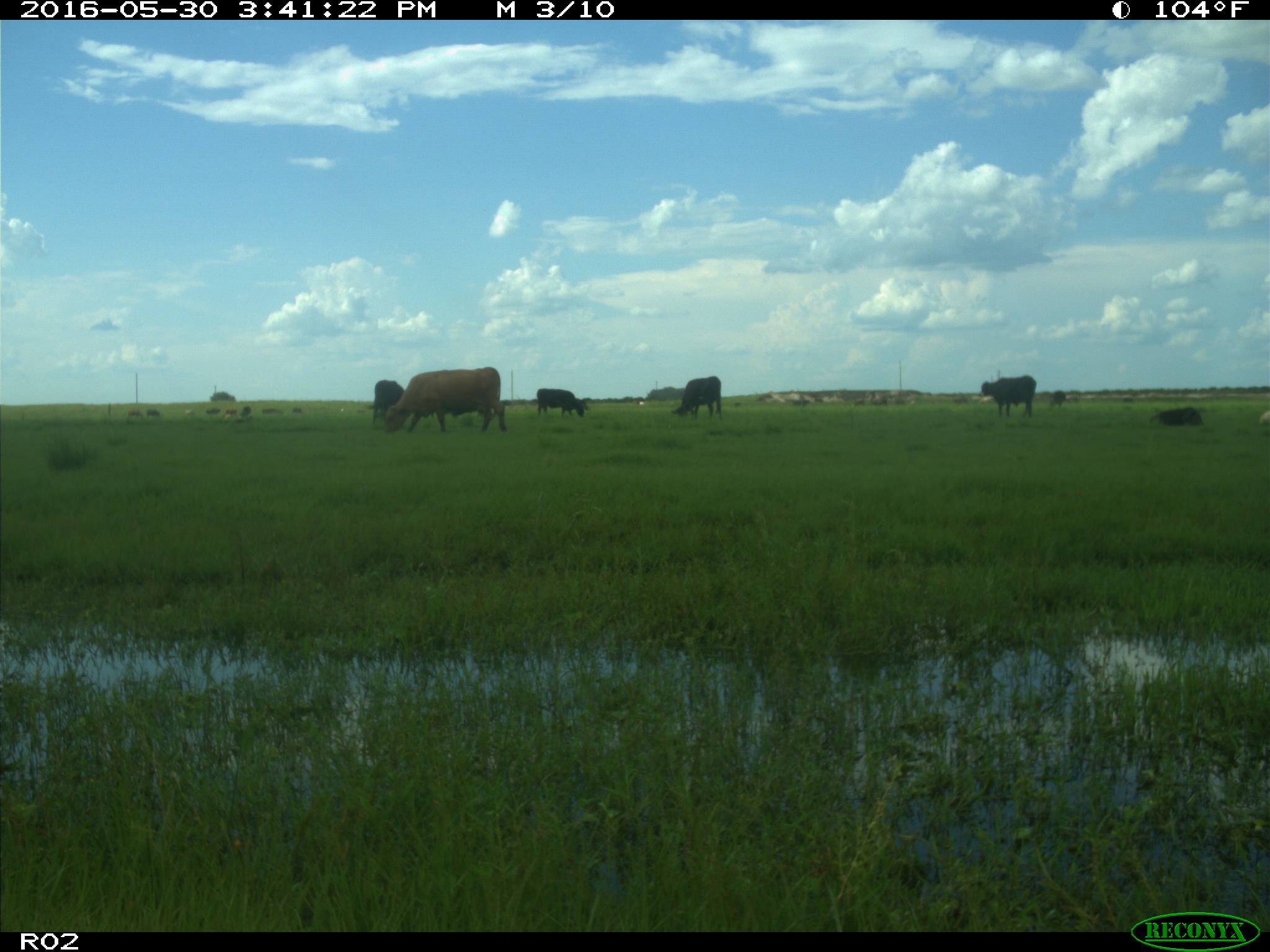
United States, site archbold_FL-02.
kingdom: Animalia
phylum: Chordata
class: Mammalia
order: Artiodactyla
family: Bovidae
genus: Bos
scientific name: Bos taurus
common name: domestic cow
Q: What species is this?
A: Bos taurus (domestic cow).